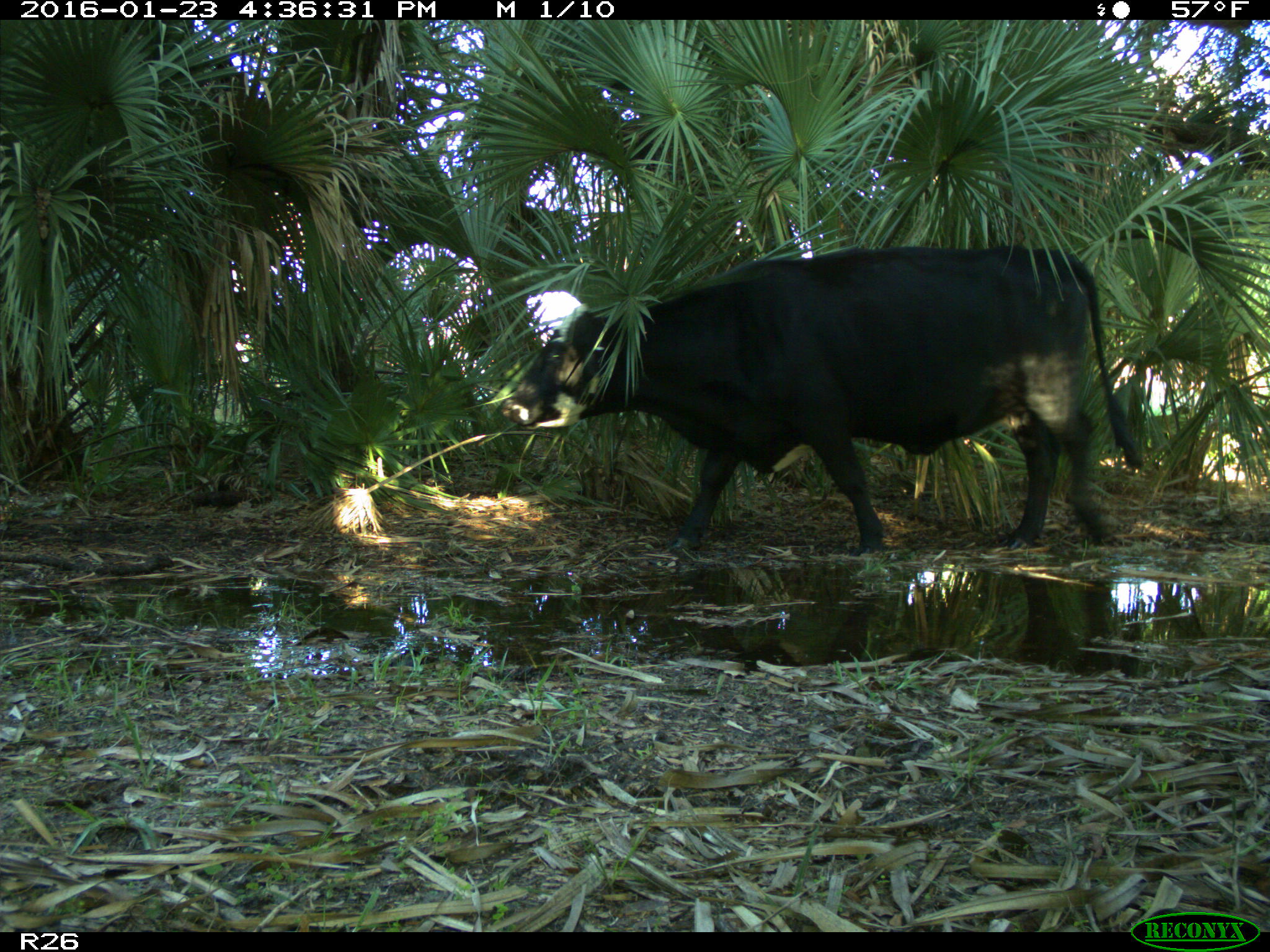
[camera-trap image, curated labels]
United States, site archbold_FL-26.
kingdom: Animalia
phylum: Chordata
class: Mammalia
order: Artiodactyla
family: Bovidae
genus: Bos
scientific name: Bos taurus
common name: domestic cow